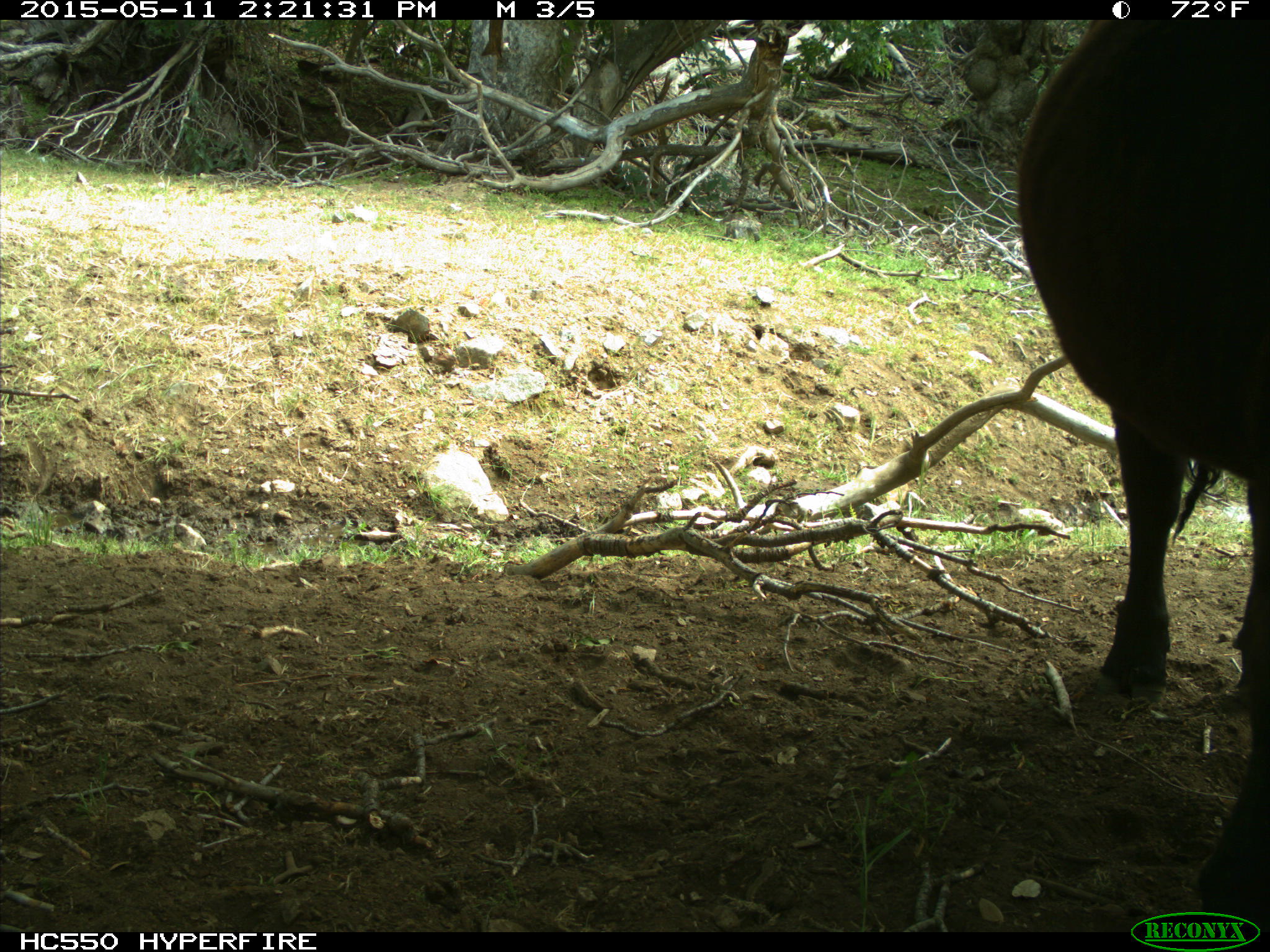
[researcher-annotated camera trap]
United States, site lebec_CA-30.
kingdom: Animalia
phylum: Chordata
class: Mammalia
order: Artiodactyla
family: Bovidae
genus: Bos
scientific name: Bos taurus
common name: domestic cow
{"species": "Bos taurus (domestic cow)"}